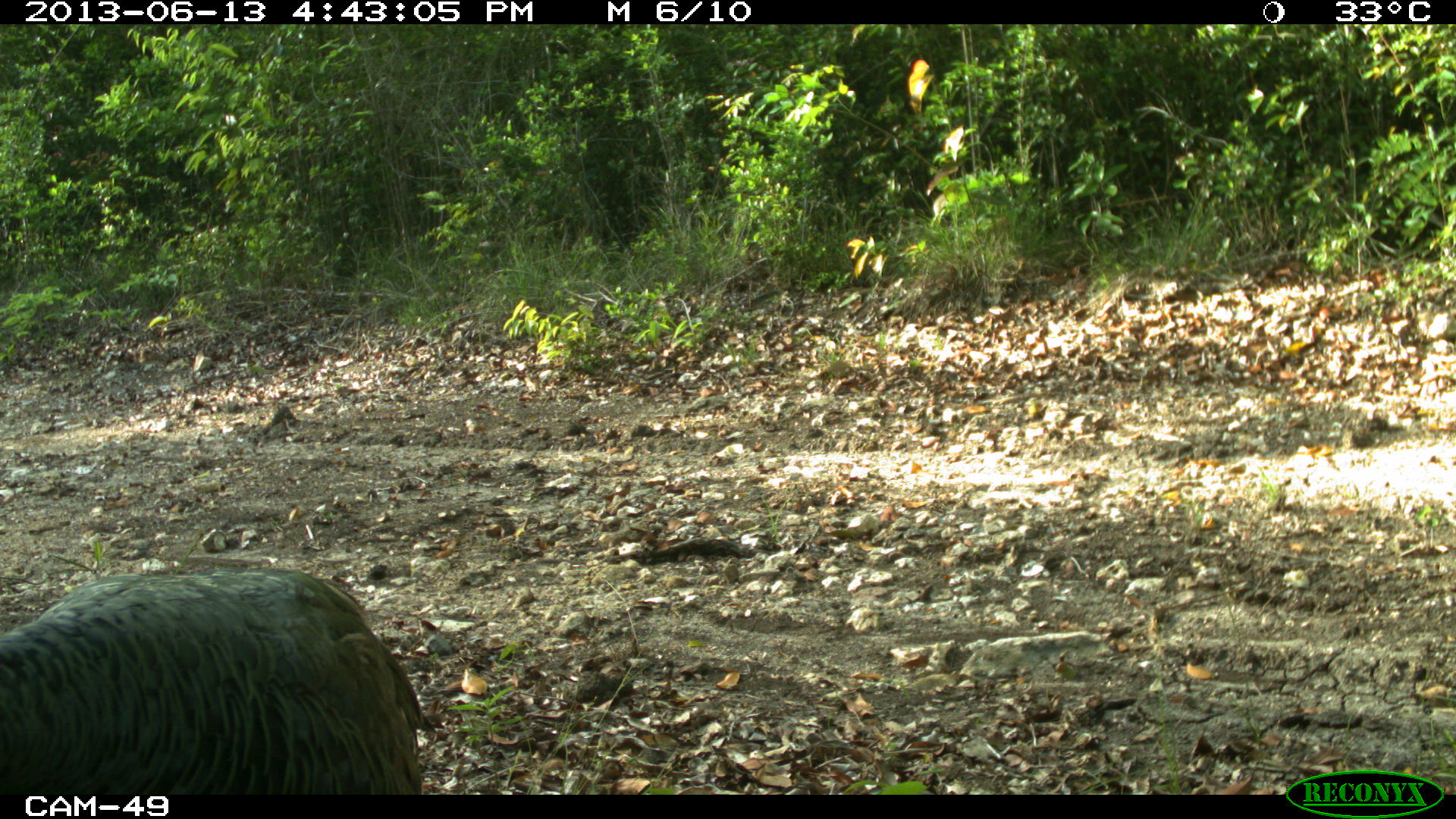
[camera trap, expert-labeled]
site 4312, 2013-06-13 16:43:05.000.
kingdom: Animalia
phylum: Chordata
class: Aves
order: Galliformes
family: Phasianidae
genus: Meleagris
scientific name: Meleagris ocellata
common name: ocellated turkey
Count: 1.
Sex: female.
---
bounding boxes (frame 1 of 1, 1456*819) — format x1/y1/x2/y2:
meleagris ocellata: 0/568/426/795